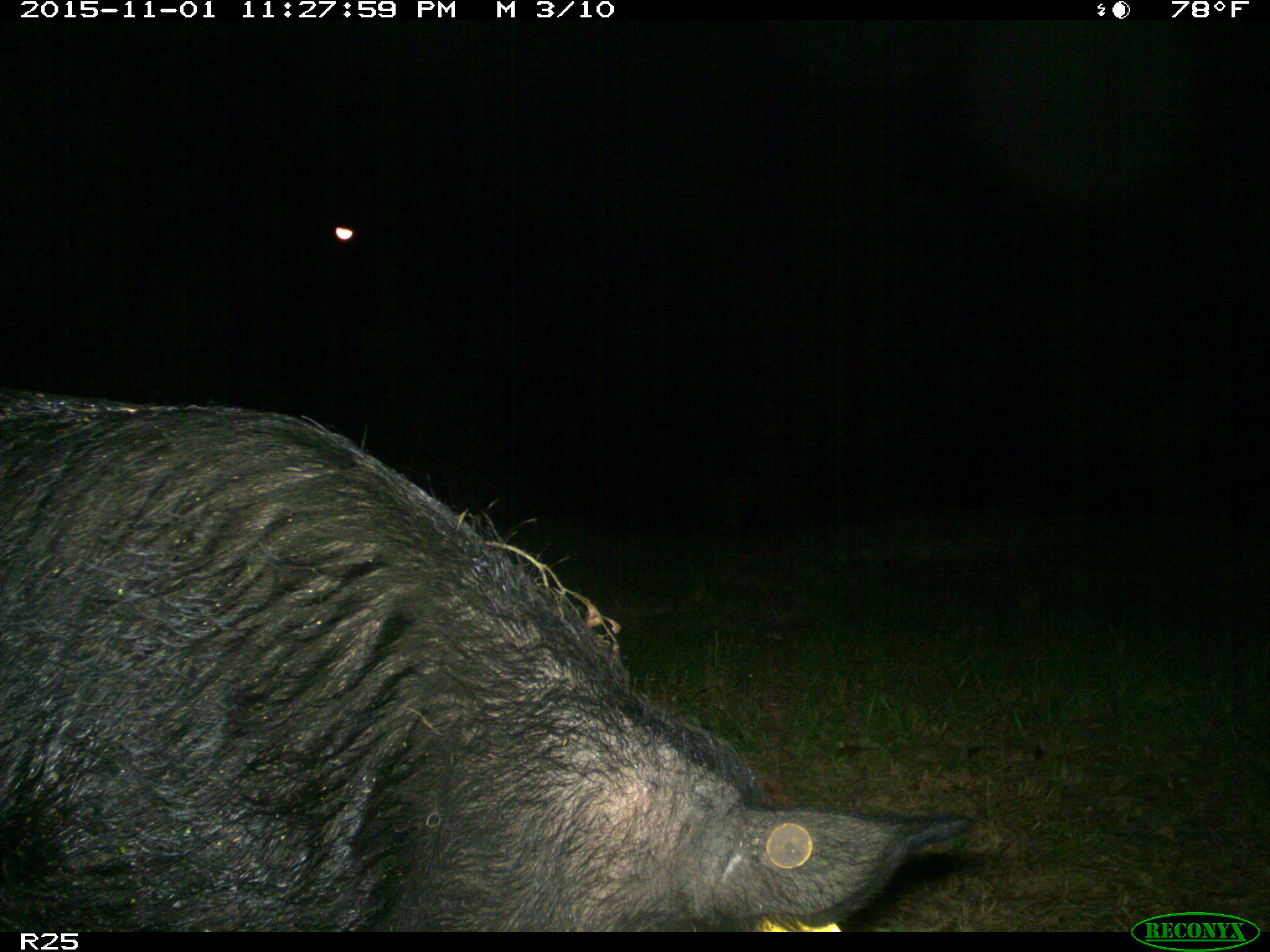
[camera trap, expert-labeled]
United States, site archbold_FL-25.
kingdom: Animalia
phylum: Chordata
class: Mammalia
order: Artiodactyla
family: Suidae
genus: Sus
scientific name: Sus scrofa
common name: wild boar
Sus scrofa (wild boar).